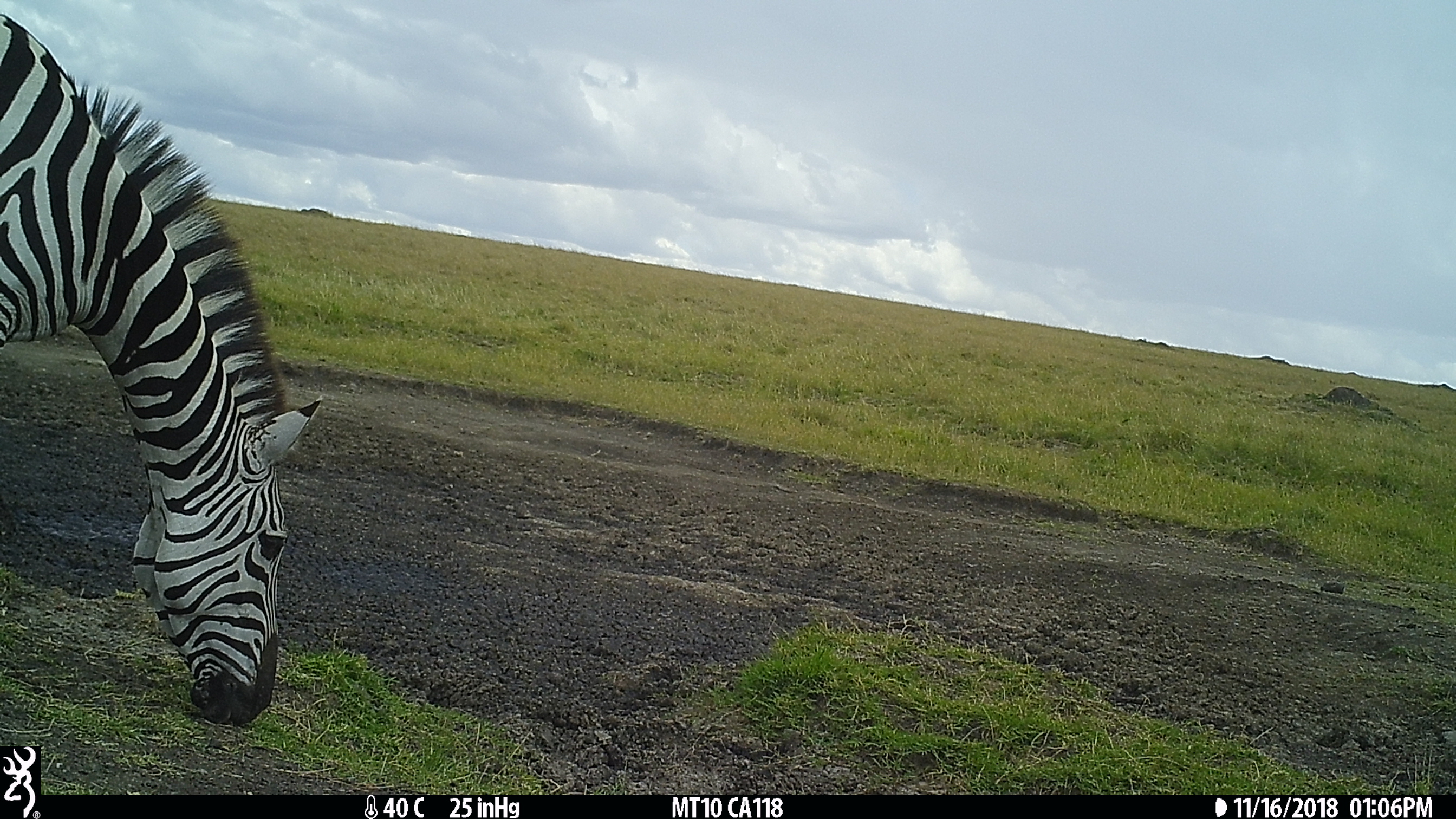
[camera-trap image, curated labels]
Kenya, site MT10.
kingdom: Animalia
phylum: Chordata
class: Mammalia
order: Perissodactyla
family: Equidae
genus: Equus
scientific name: Equus quagga burchellii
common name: burchell's zebra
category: zebra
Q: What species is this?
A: Zebra (burchell's zebra) (Equus quagga burchellii).